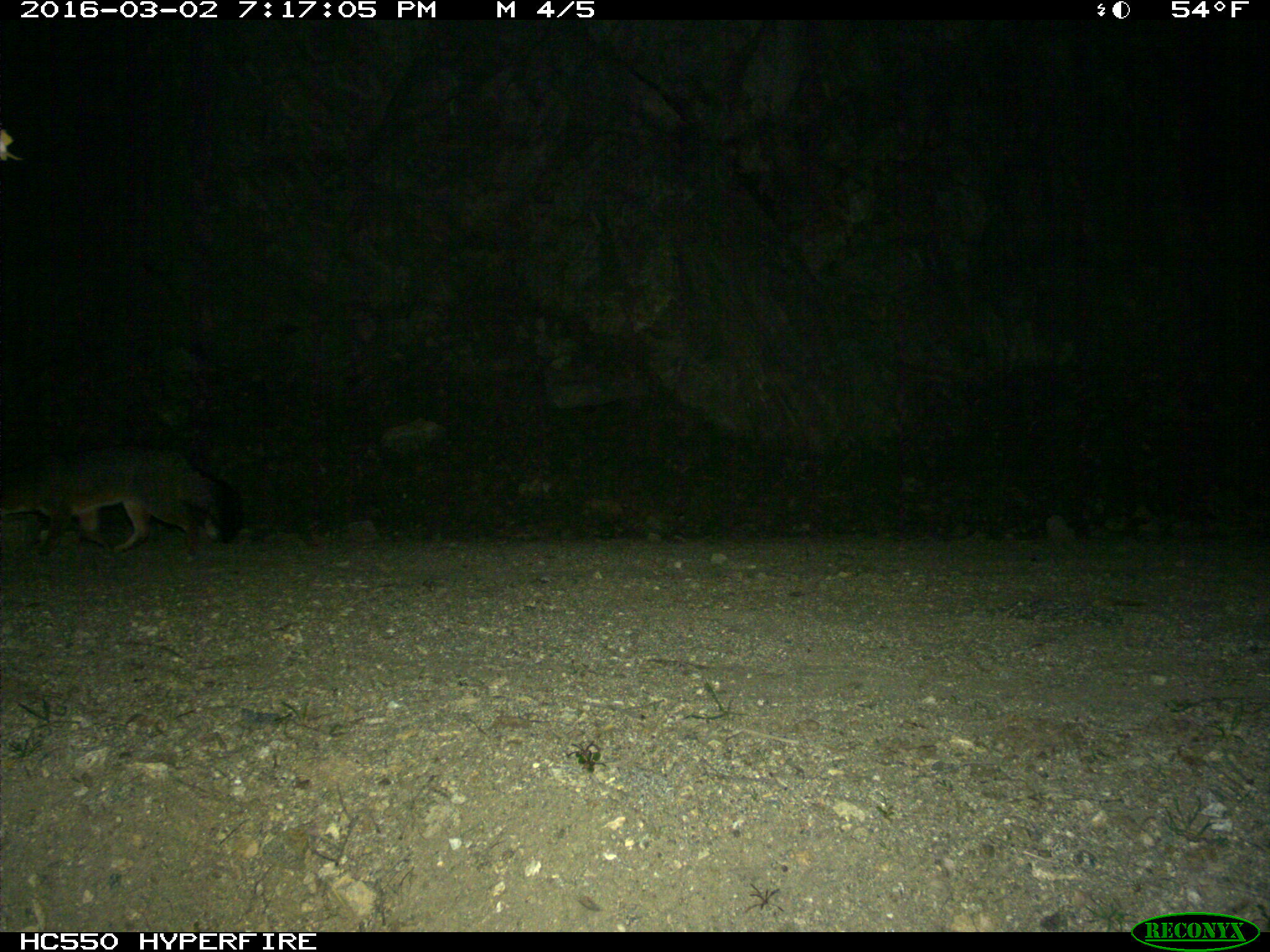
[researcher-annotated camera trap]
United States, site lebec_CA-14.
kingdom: Animalia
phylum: Chordata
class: Mammalia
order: Carnivora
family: Canidae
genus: Urocyon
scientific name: Urocyon cinereoargenteus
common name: gray fox